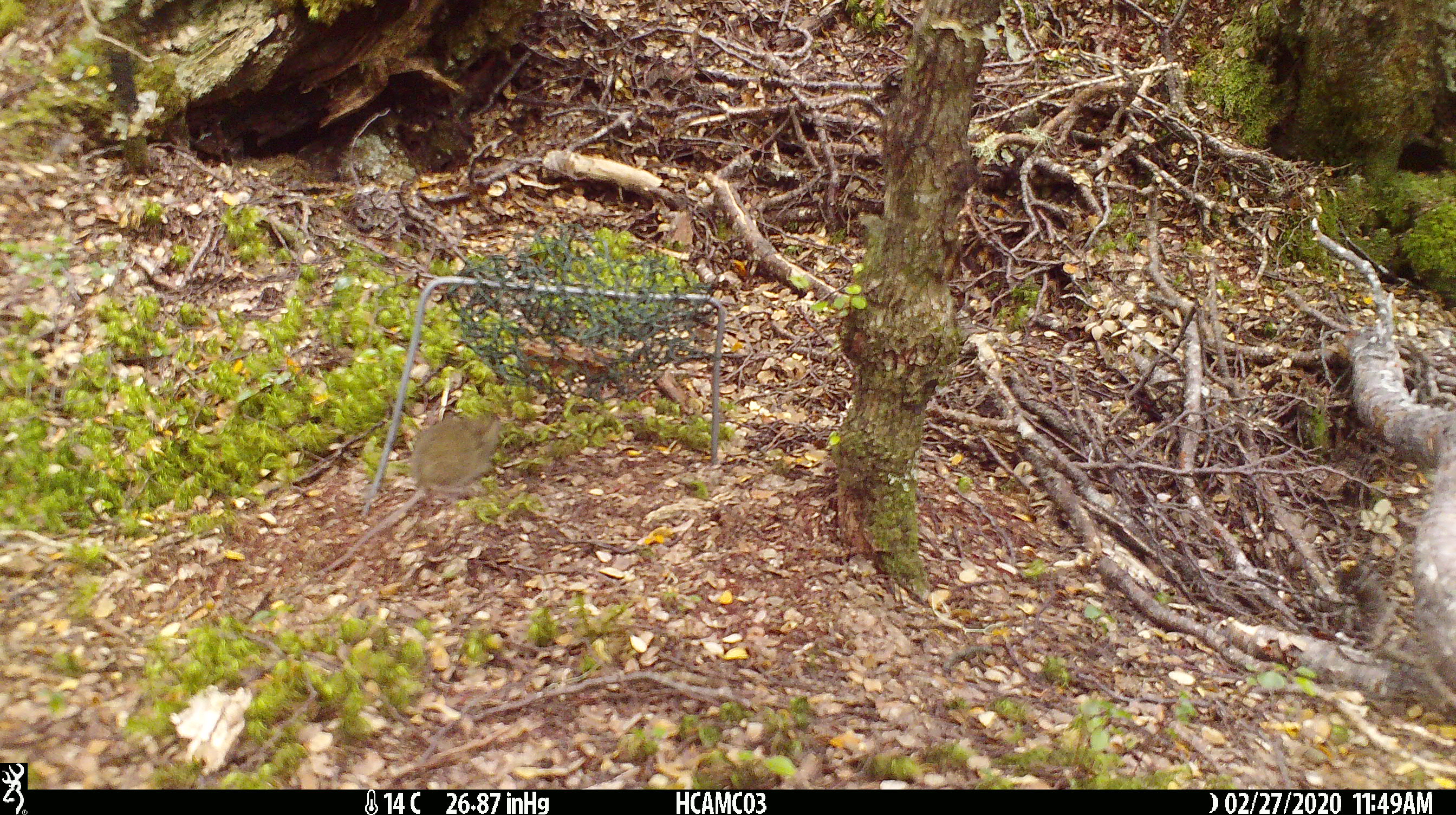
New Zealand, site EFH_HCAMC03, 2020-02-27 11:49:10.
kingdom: Animalia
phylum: Chordata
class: Mammalia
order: Rodentia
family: Muridae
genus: Mus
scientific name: Mus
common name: mouse